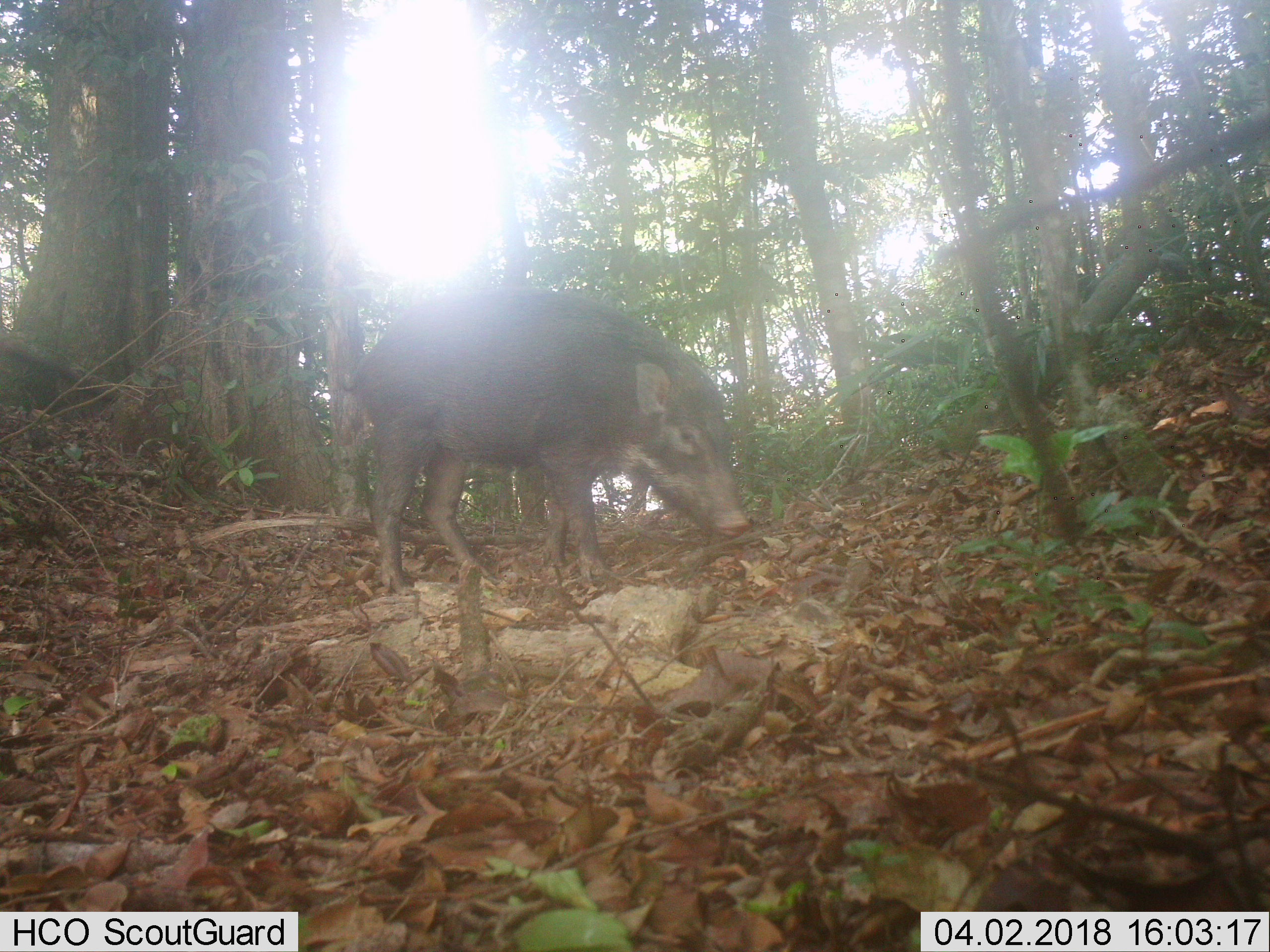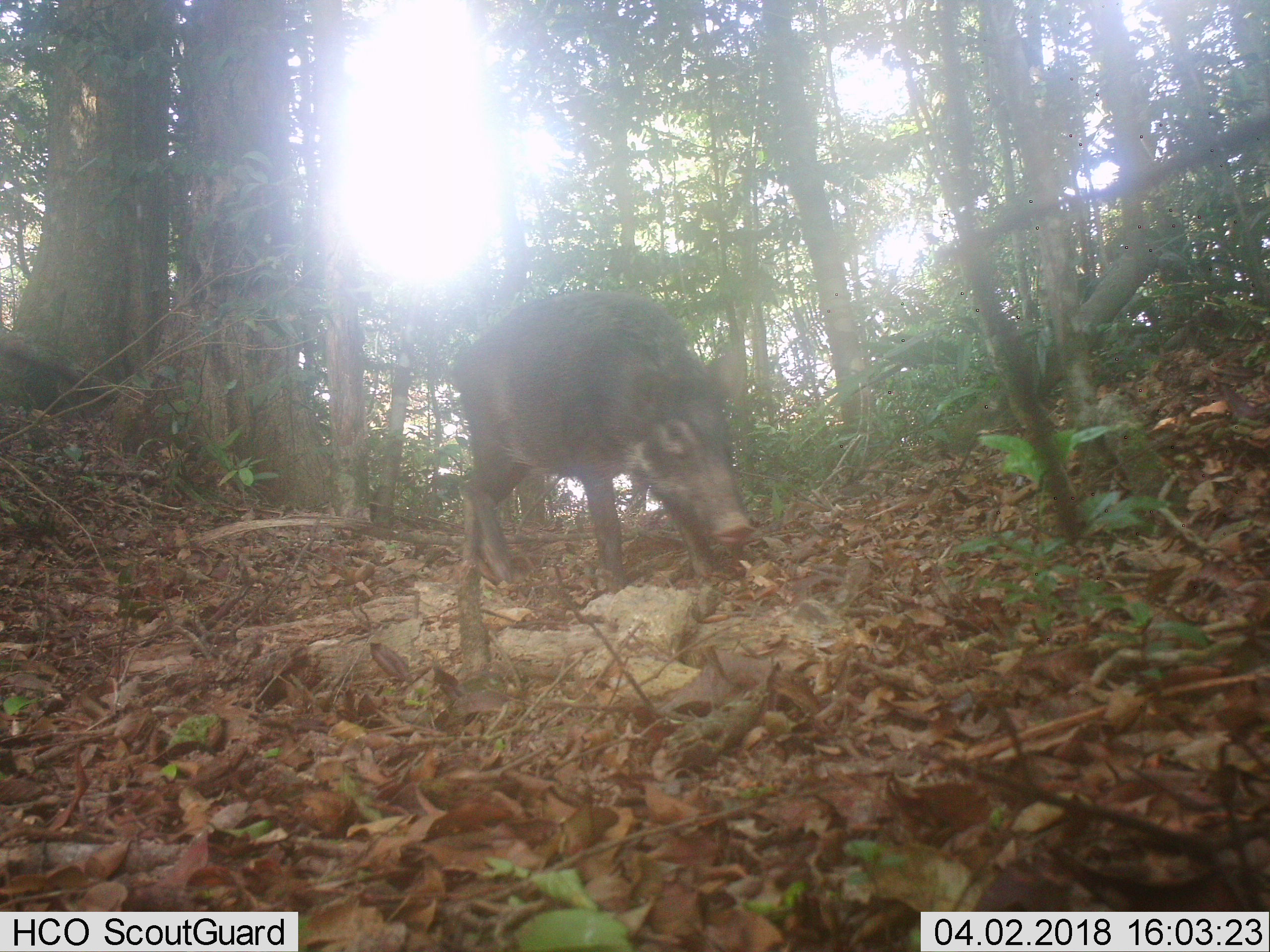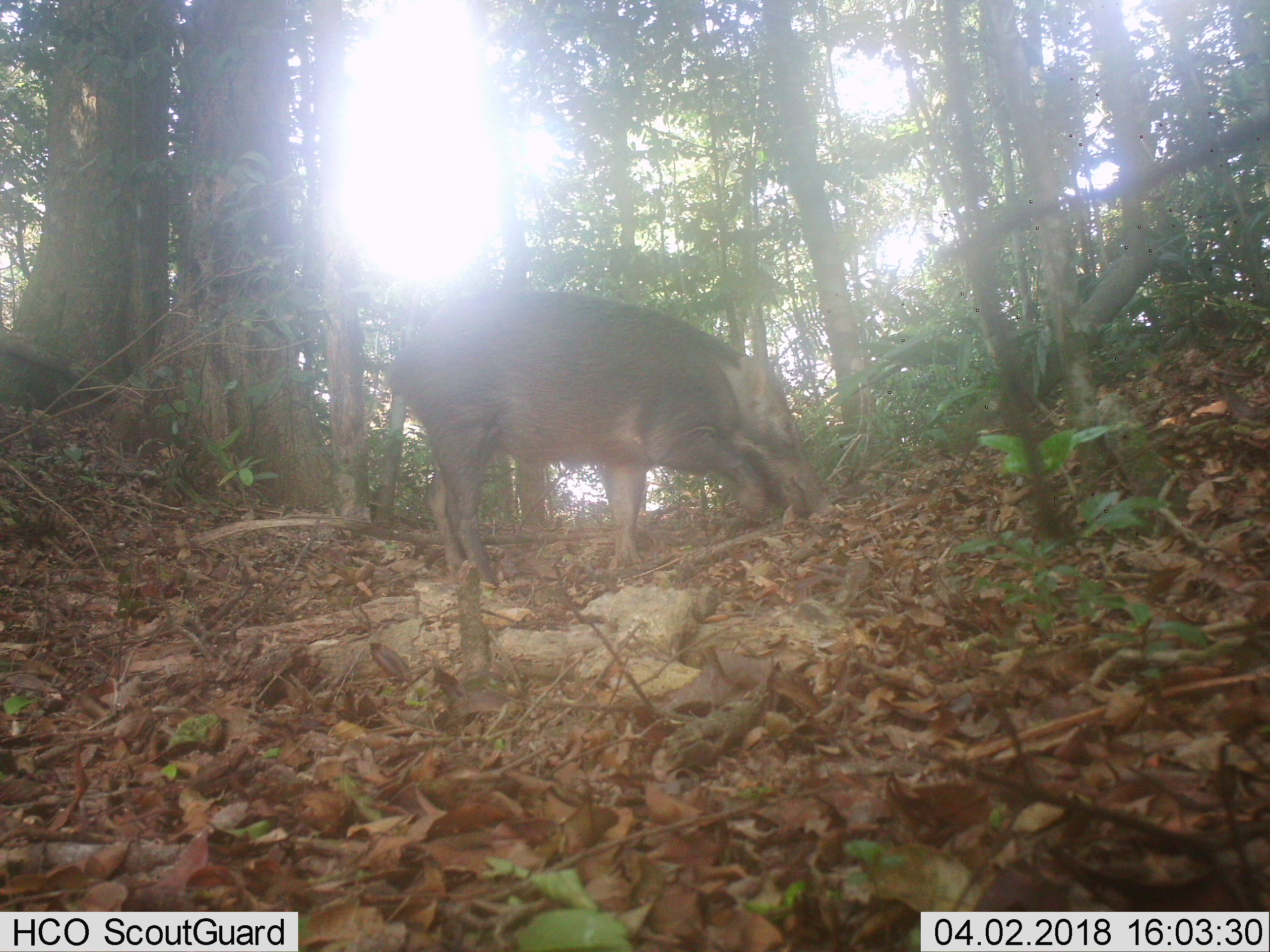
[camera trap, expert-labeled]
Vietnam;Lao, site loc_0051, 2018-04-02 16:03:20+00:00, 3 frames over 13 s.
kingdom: Animalia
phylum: Chordata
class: Mammalia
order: Artiodactyla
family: Suidae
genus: Sus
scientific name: Sus scrofa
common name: eurasian wild pig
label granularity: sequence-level